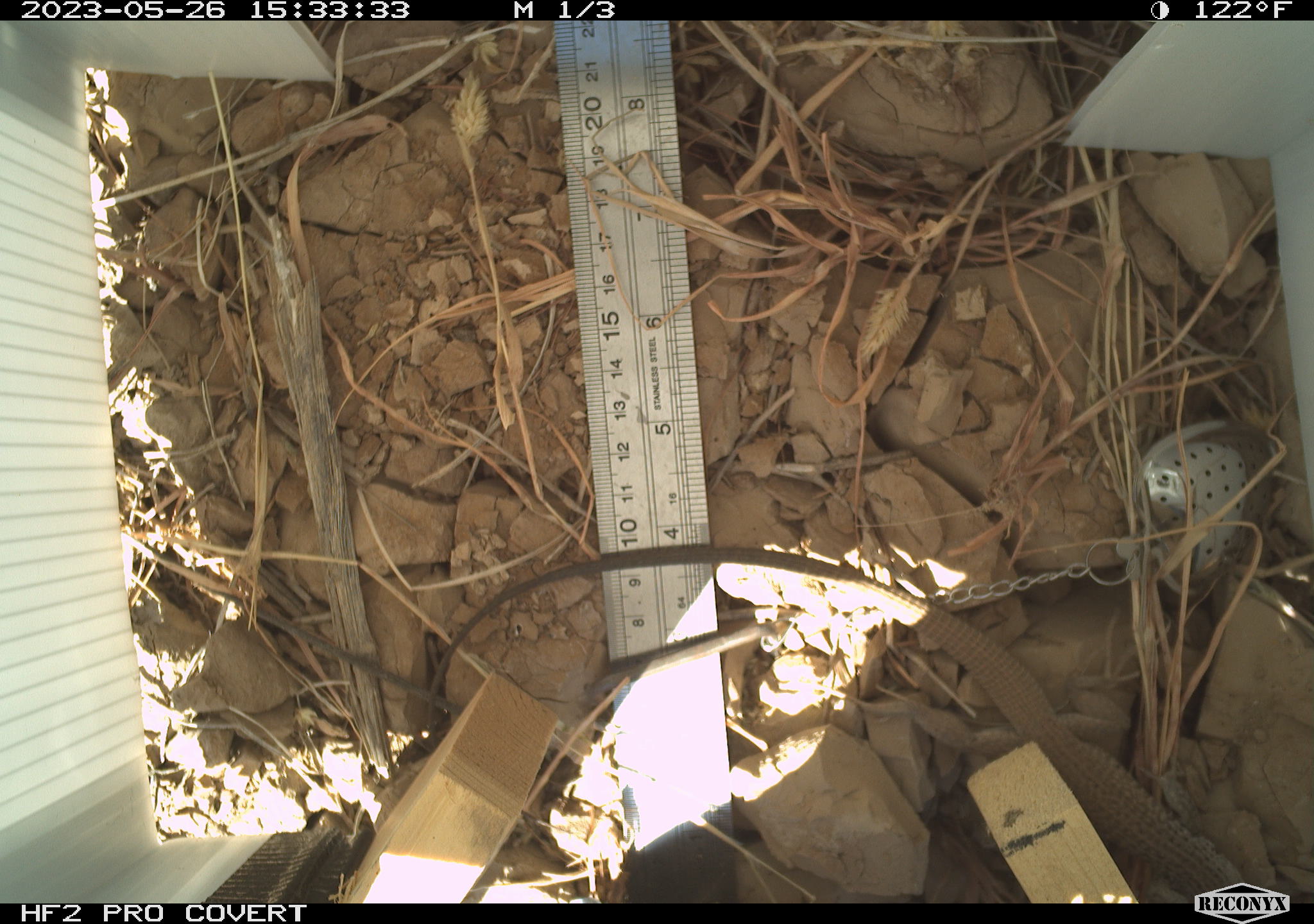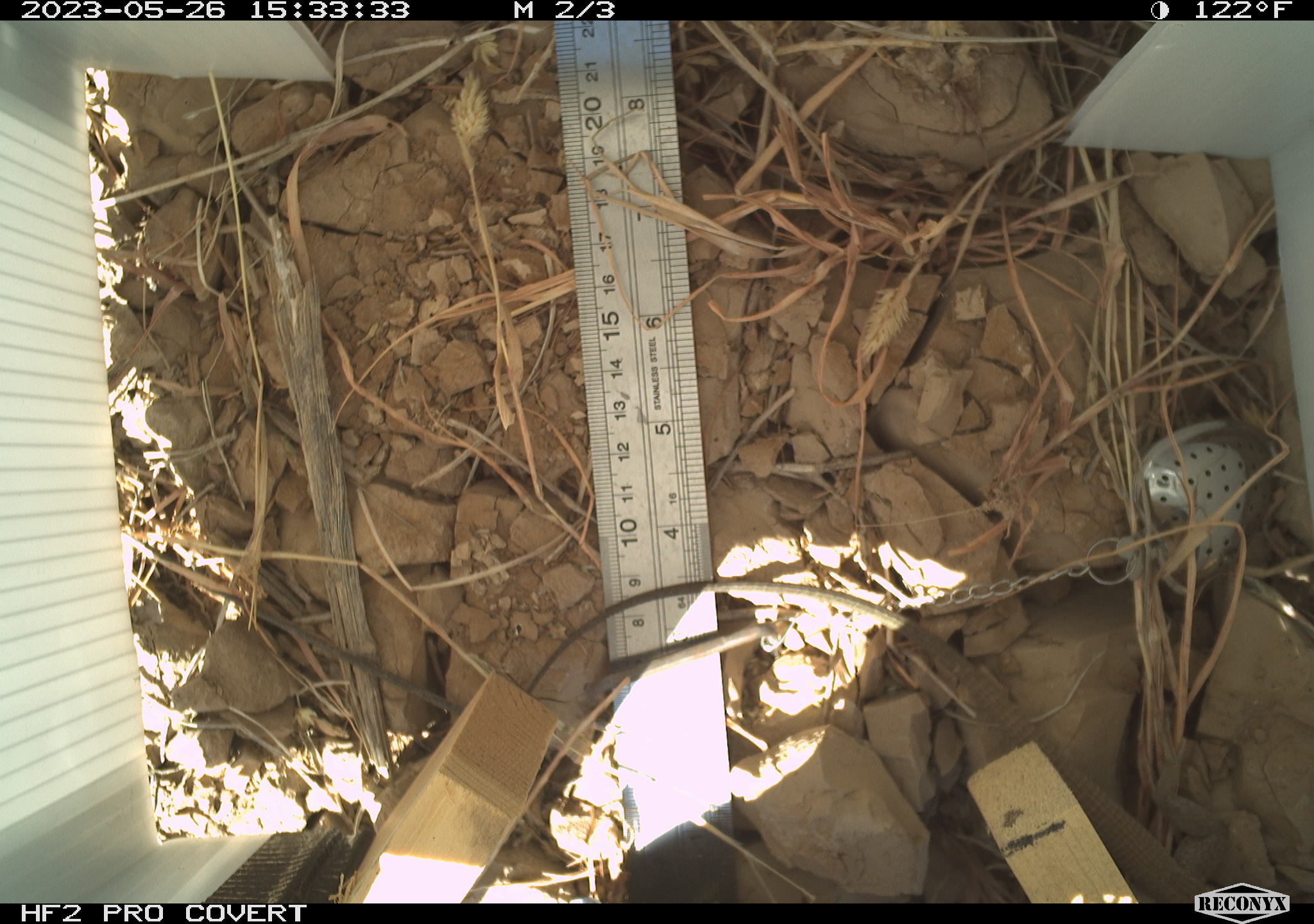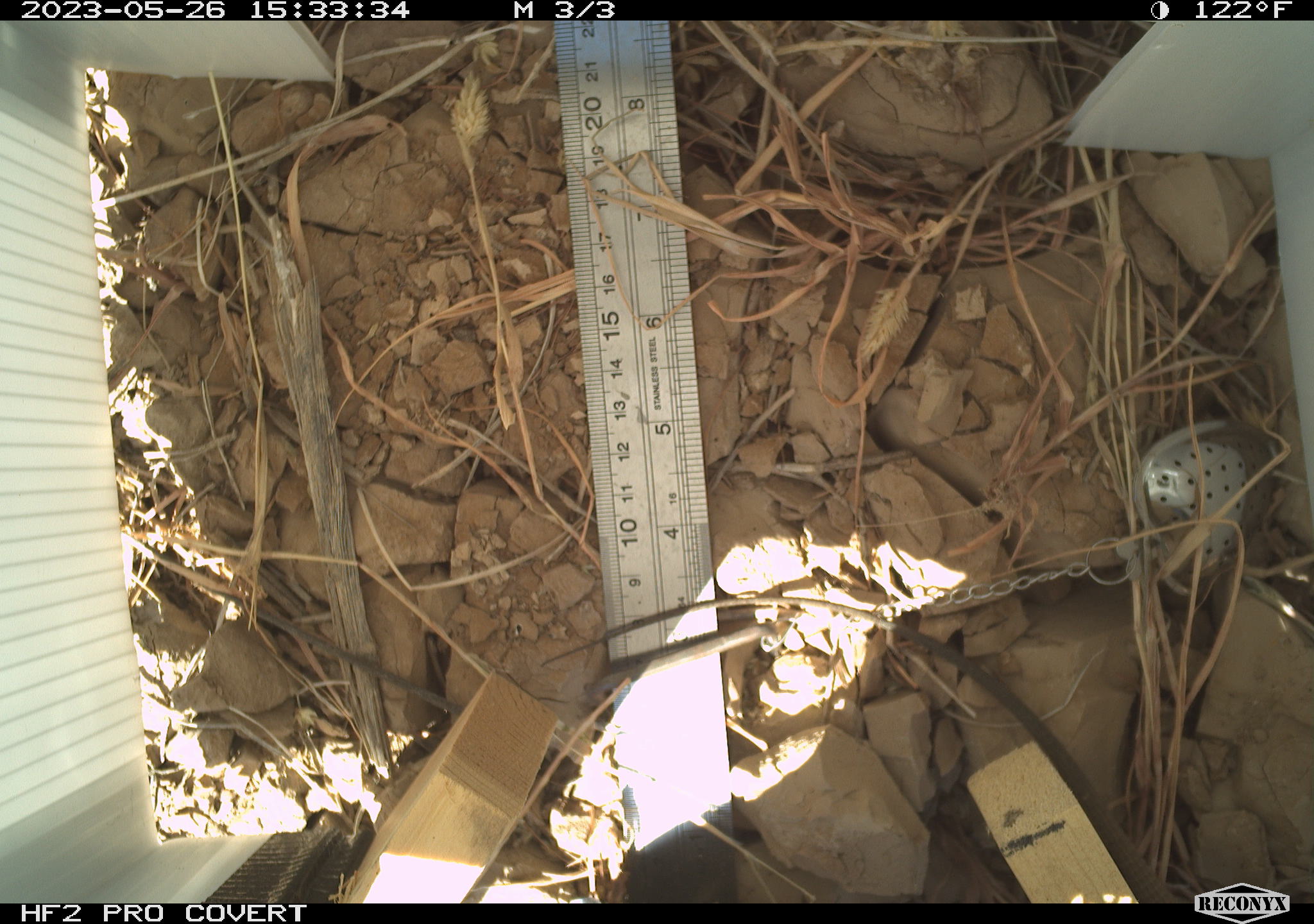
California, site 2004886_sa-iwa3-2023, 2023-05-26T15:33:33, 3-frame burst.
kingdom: Animalia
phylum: Chordata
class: Reptilia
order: Squamata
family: Teiidae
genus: Aspidoscelis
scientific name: Aspidoscelis tigris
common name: western whiptail